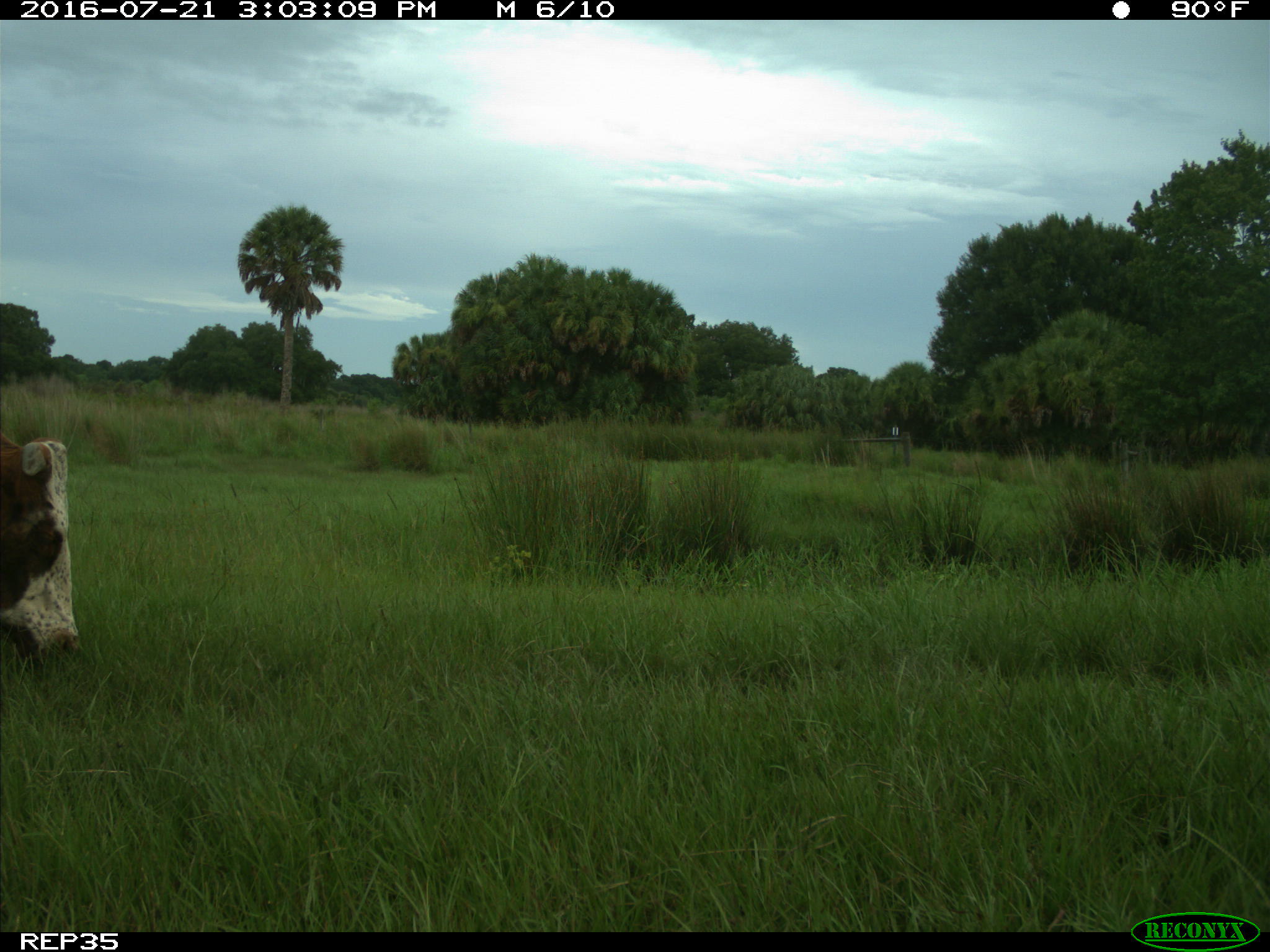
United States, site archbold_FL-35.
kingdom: Animalia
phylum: Chordata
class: Mammalia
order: Artiodactyla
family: Bovidae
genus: Bos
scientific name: Bos taurus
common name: domestic cow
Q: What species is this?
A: Bos taurus (domestic cow).